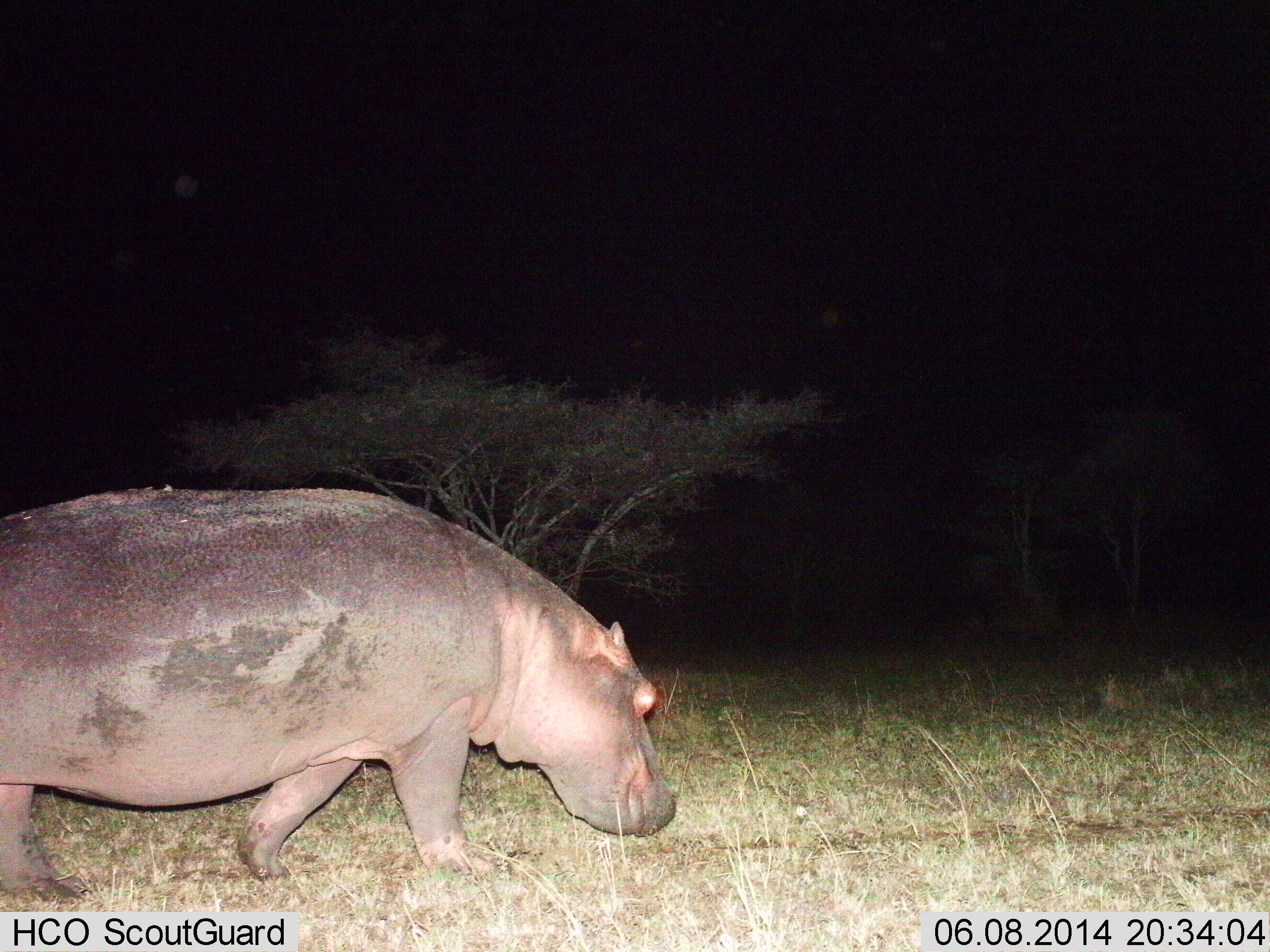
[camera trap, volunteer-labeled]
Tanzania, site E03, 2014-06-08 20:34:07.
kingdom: Animalia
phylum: Chordata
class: Mammalia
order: Artiodactyla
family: Hippopotamidae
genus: Hippopotamus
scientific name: Hippopotamus amphibius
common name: hippopotamus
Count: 1.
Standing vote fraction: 10%.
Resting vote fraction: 0%.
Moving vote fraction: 80%.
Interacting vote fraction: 0%.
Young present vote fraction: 0%.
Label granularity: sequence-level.